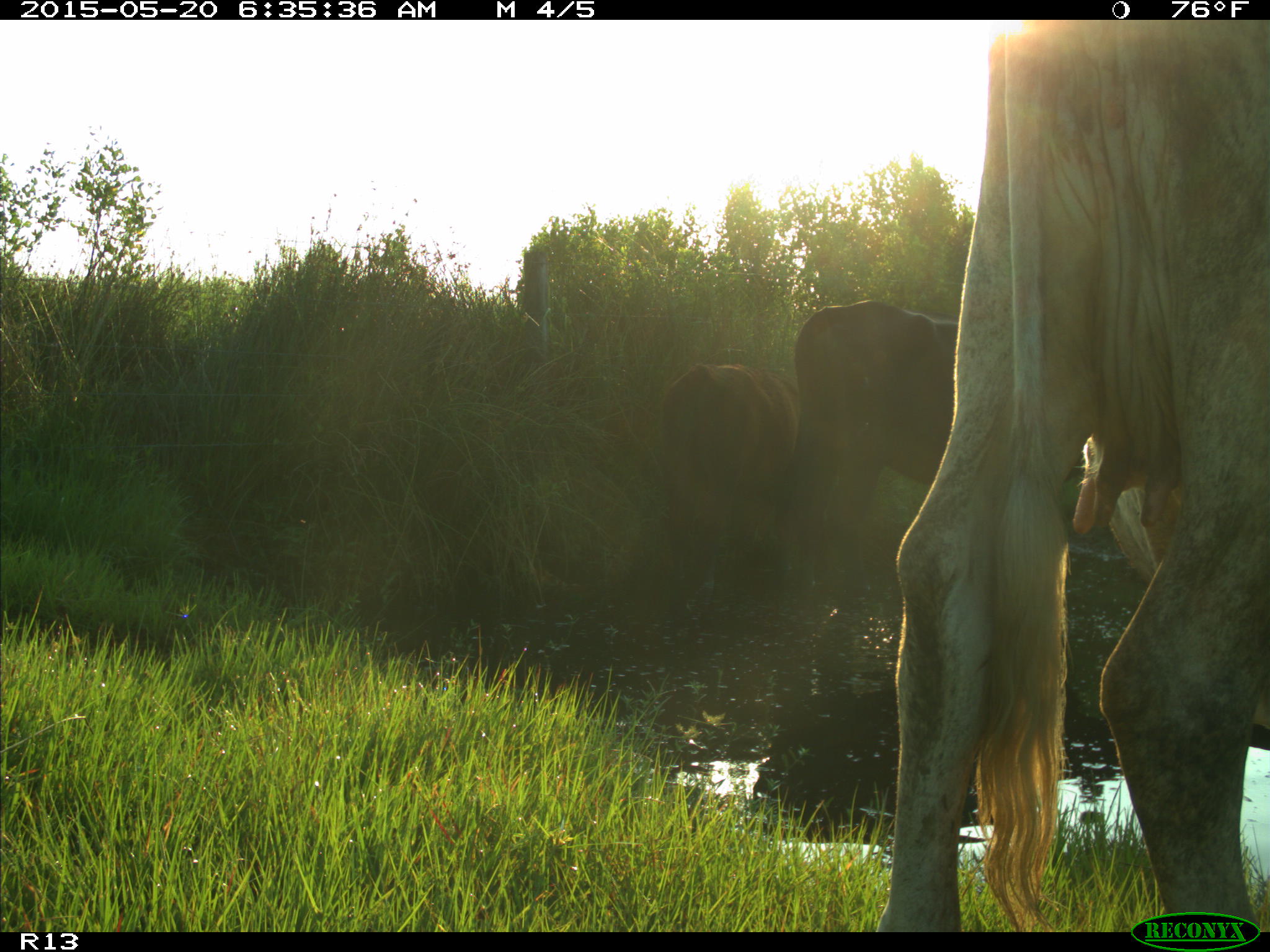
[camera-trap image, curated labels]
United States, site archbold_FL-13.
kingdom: Animalia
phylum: Chordata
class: Mammalia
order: Artiodactyla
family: Bovidae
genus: Bos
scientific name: Bos taurus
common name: domestic cow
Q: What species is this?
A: Bos taurus (domestic cow).